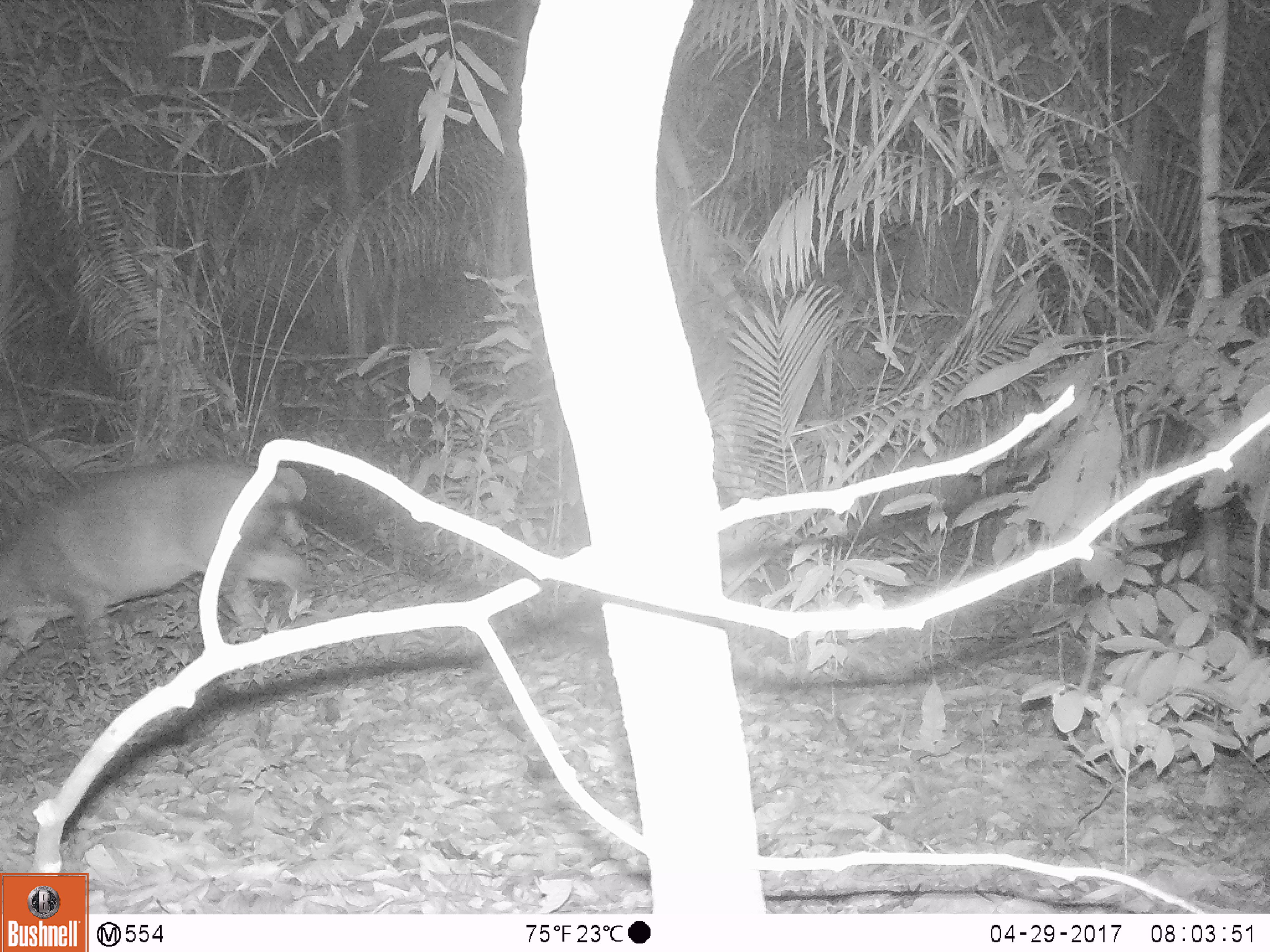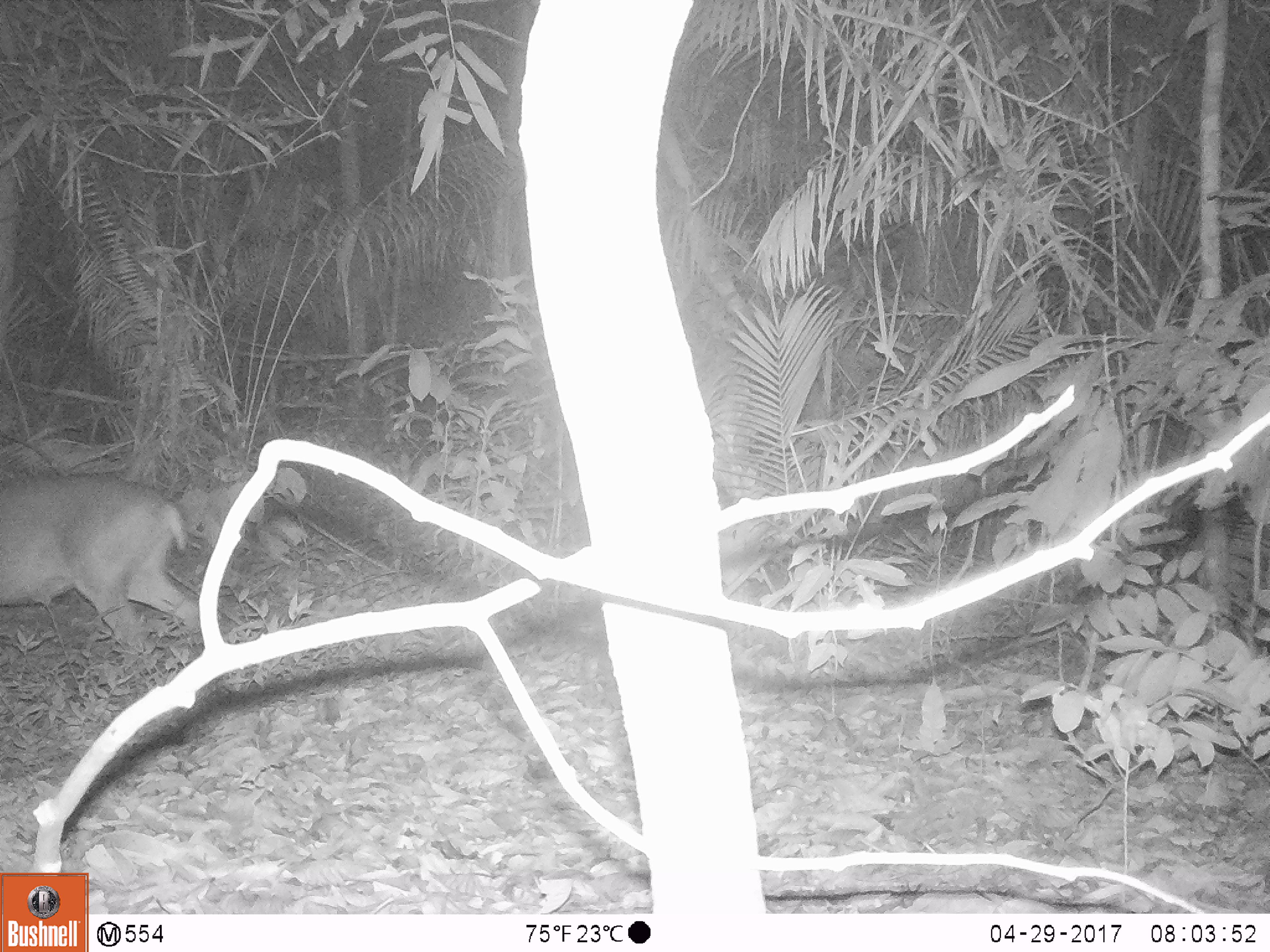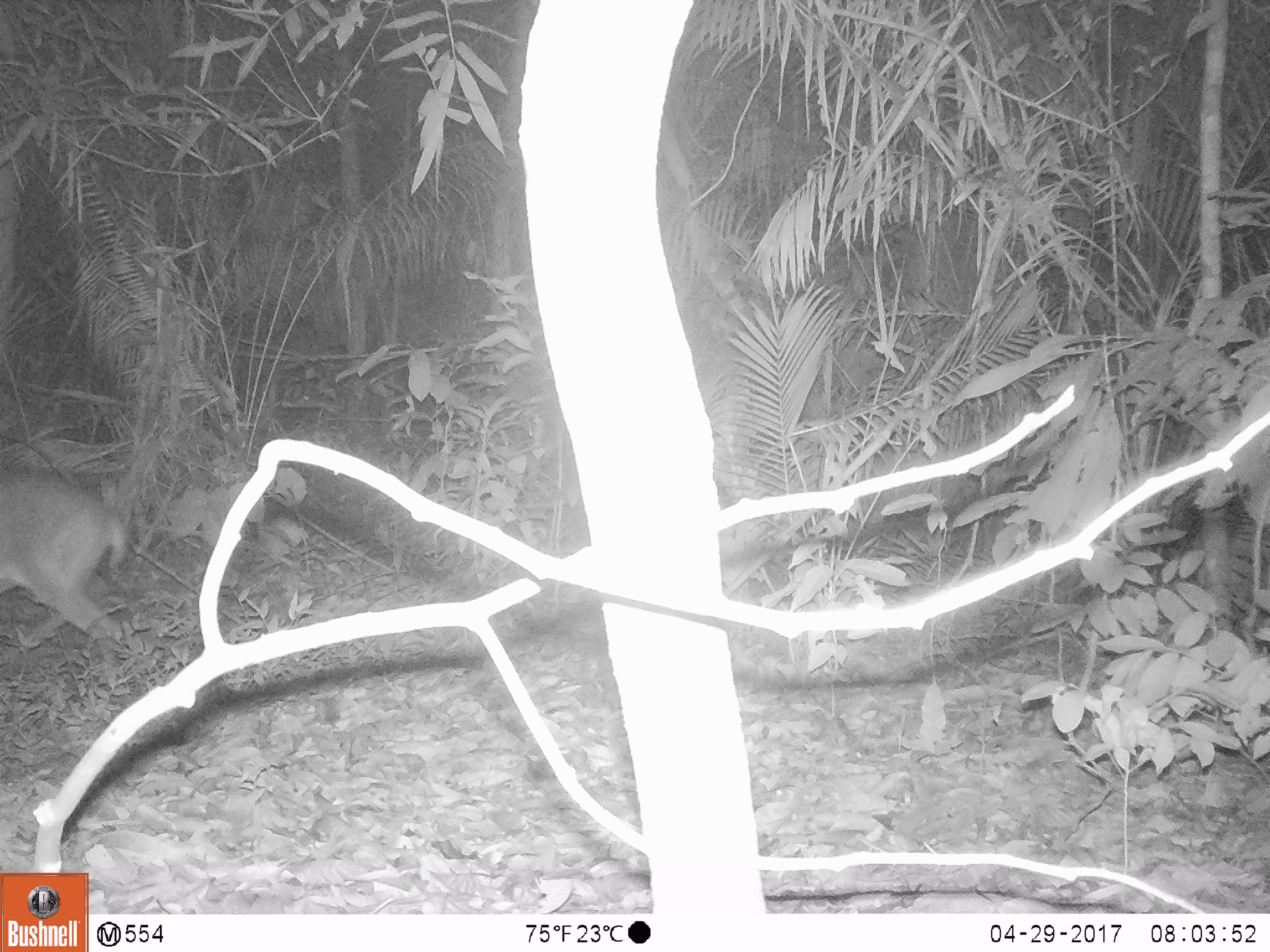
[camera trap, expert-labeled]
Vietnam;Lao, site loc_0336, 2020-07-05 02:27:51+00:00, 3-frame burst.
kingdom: Animalia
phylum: Chordata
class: Mammalia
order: Artiodactyla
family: Cervidae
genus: Muntiacus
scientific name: Muntiacus vuquangensis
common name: large-antlered muntjac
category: large antlered muntjac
Large antlered muntjac (large-antlered muntjac) (Muntiacus vuquangensis). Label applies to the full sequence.